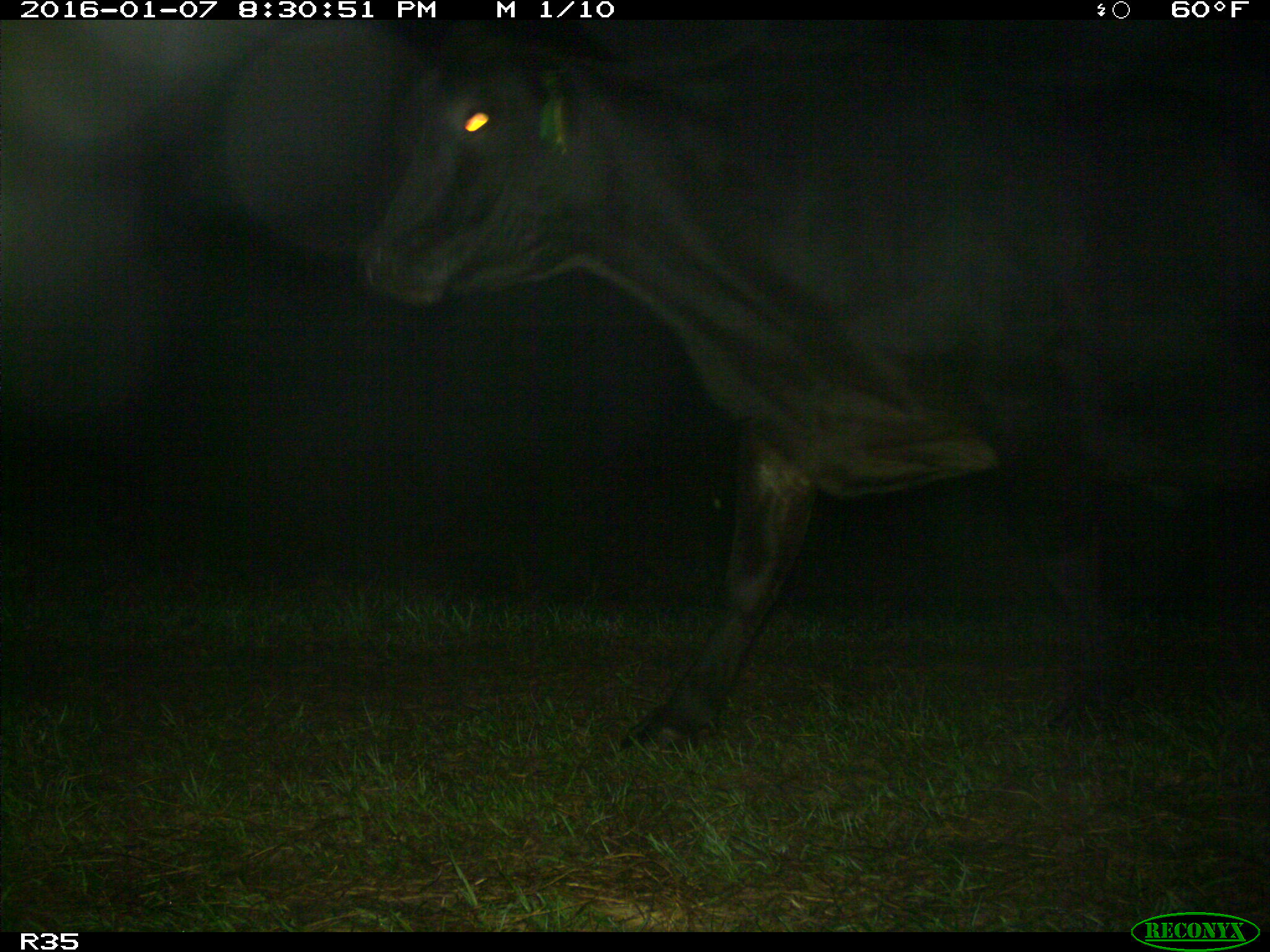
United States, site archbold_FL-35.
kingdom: Animalia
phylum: Chordata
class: Mammalia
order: Artiodactyla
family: Bovidae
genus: Bos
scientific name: Bos taurus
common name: domestic cow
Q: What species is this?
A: Bos taurus (domestic cow).